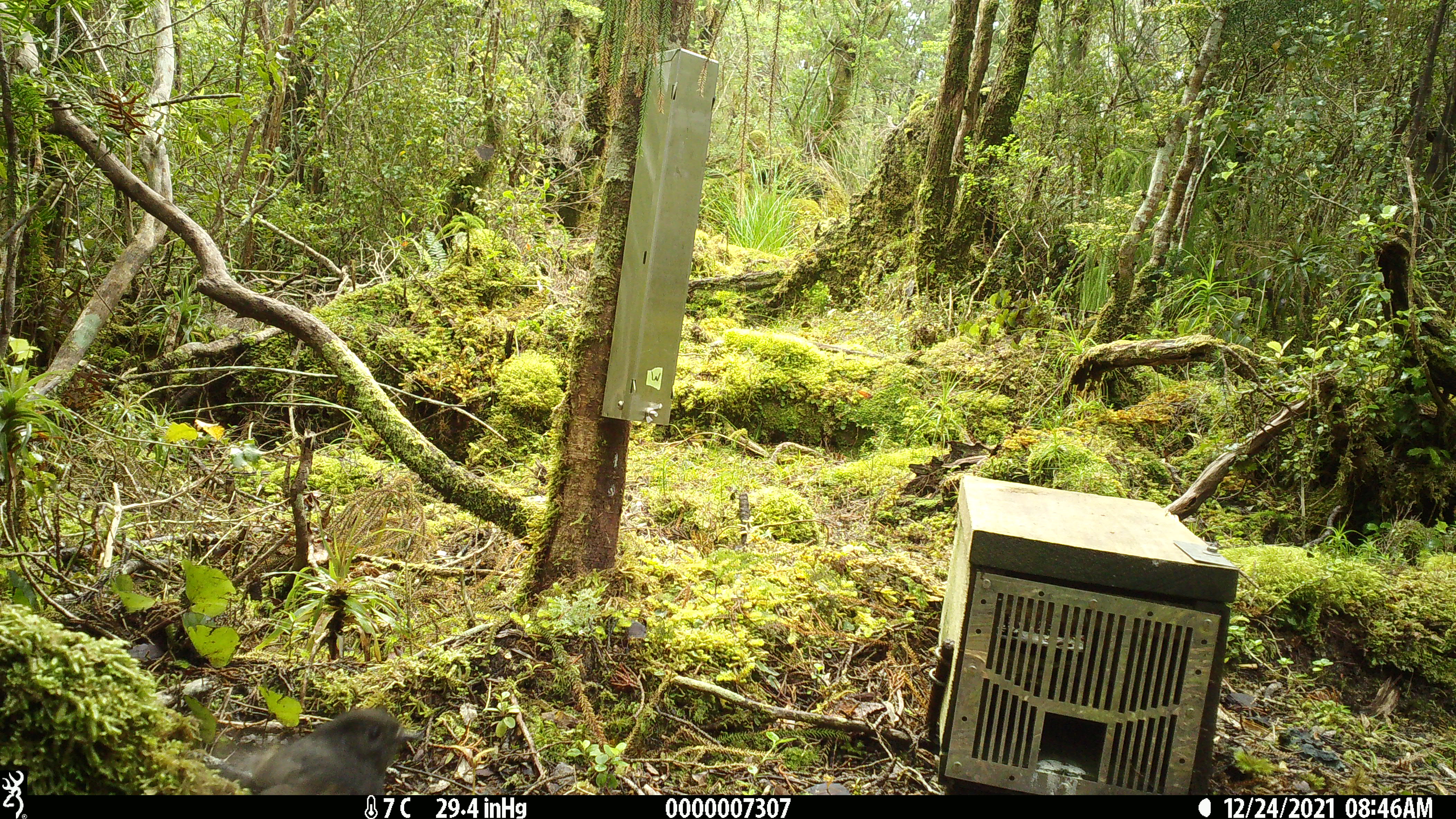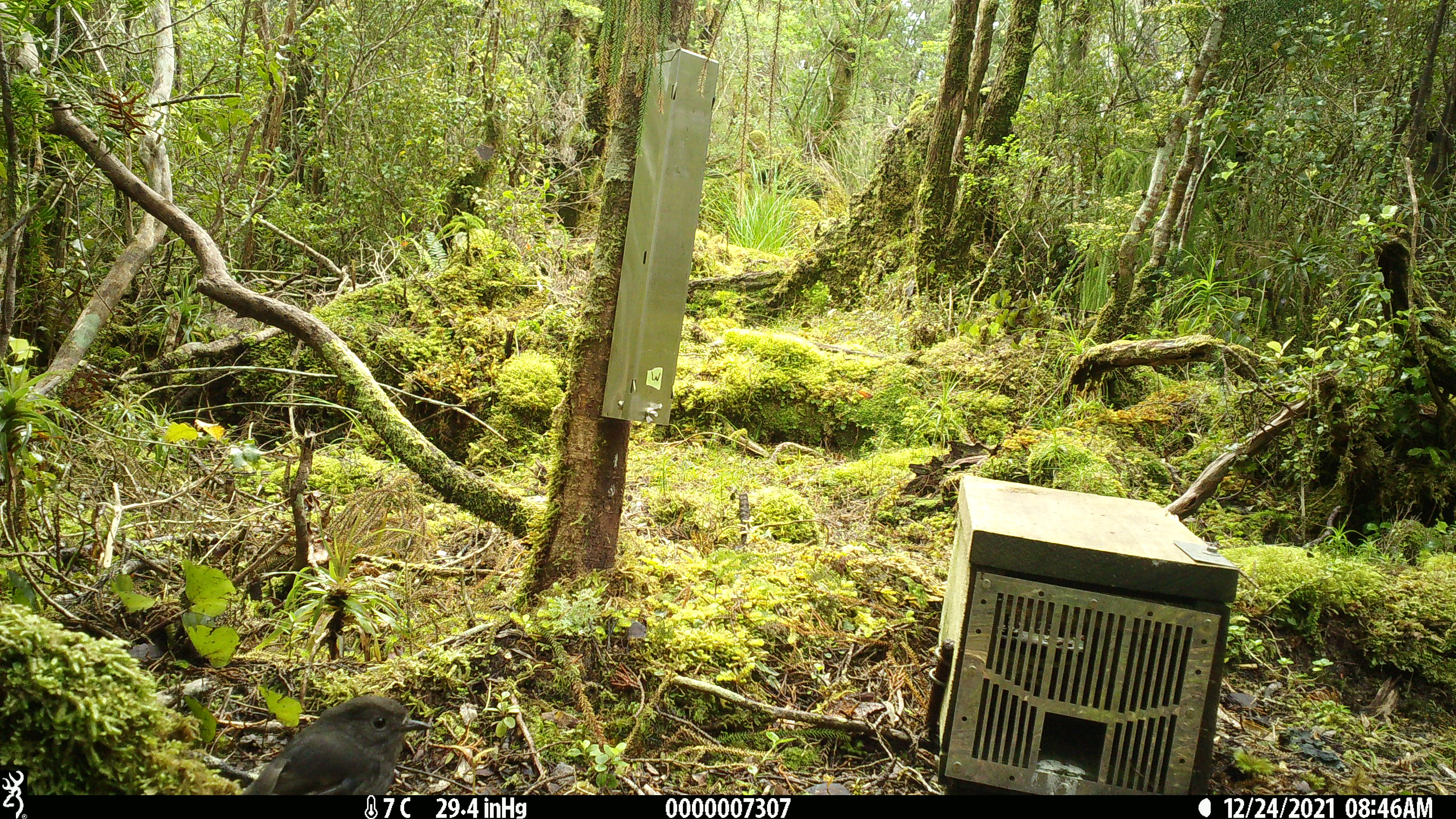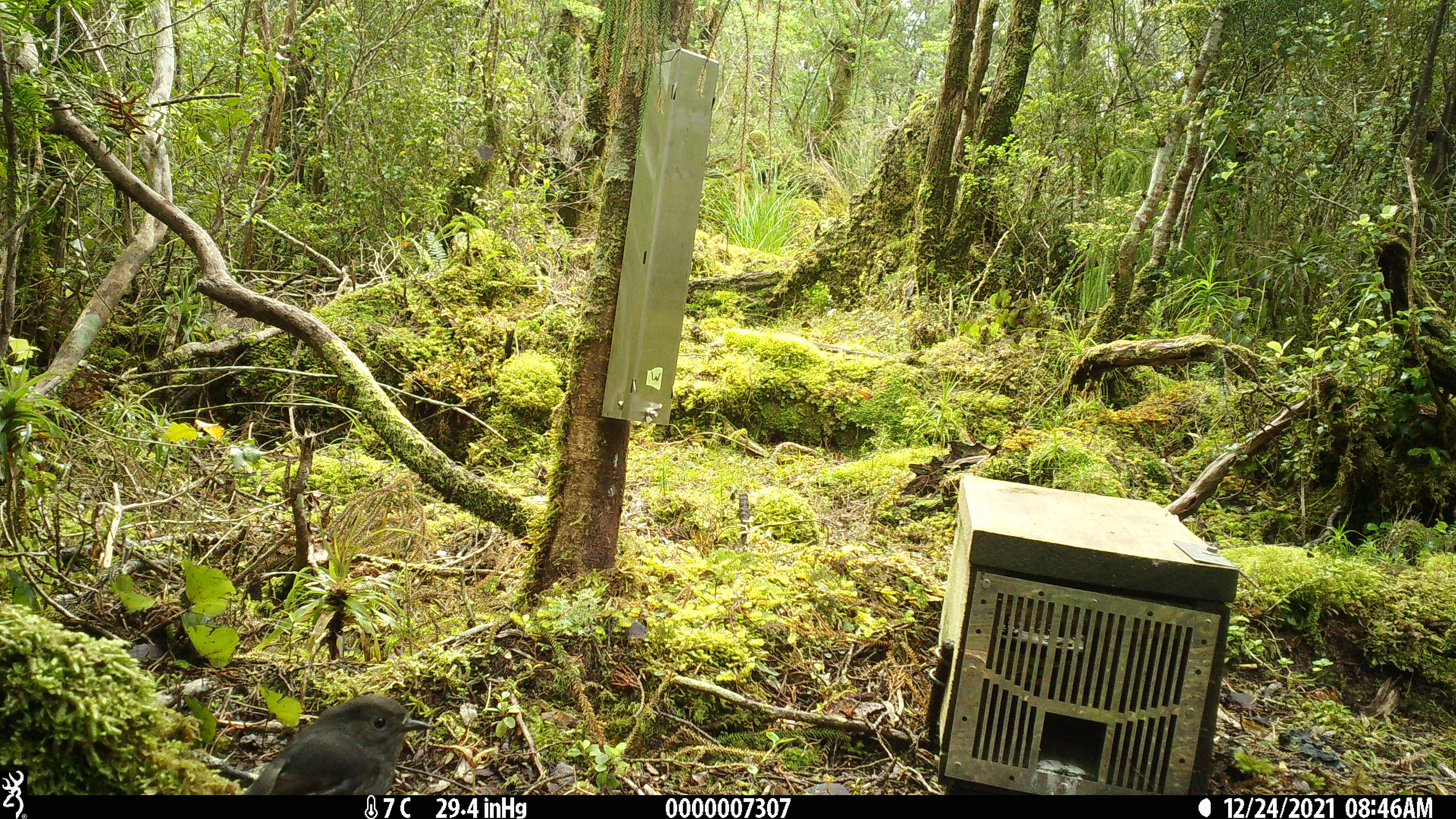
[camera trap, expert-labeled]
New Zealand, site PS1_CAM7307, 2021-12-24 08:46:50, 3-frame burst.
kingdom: Animalia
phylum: Chordata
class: Aves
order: Passeriformes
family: Petroicidae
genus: Petroica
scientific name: Petroica australis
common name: new zealand robin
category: robin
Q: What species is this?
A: Robin (new zealand robin) (Petroica australis).